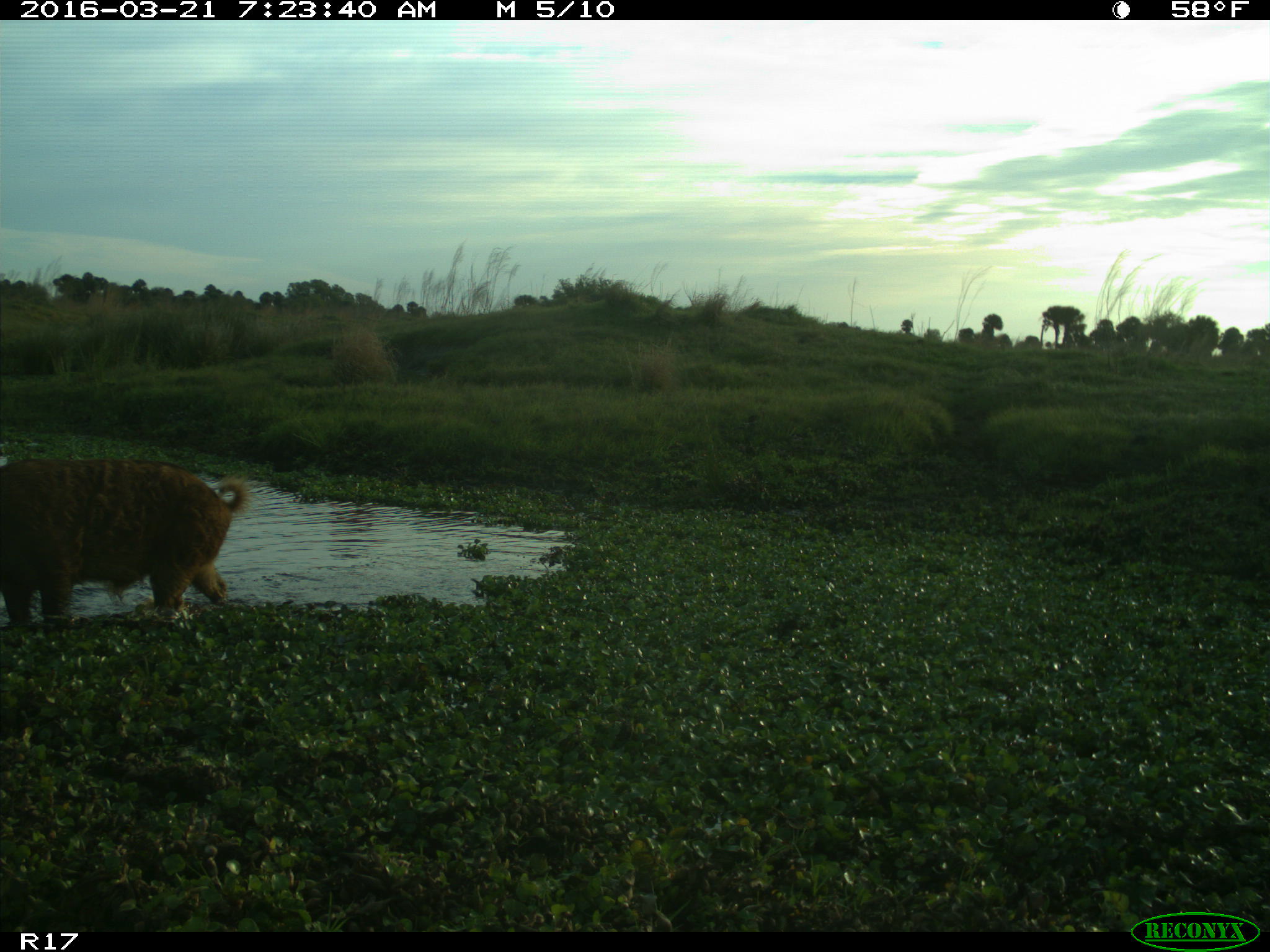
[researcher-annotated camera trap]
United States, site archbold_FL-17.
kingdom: Animalia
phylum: Chordata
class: Mammalia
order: Artiodactyla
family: Suidae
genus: Sus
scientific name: Sus scrofa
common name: wild boar